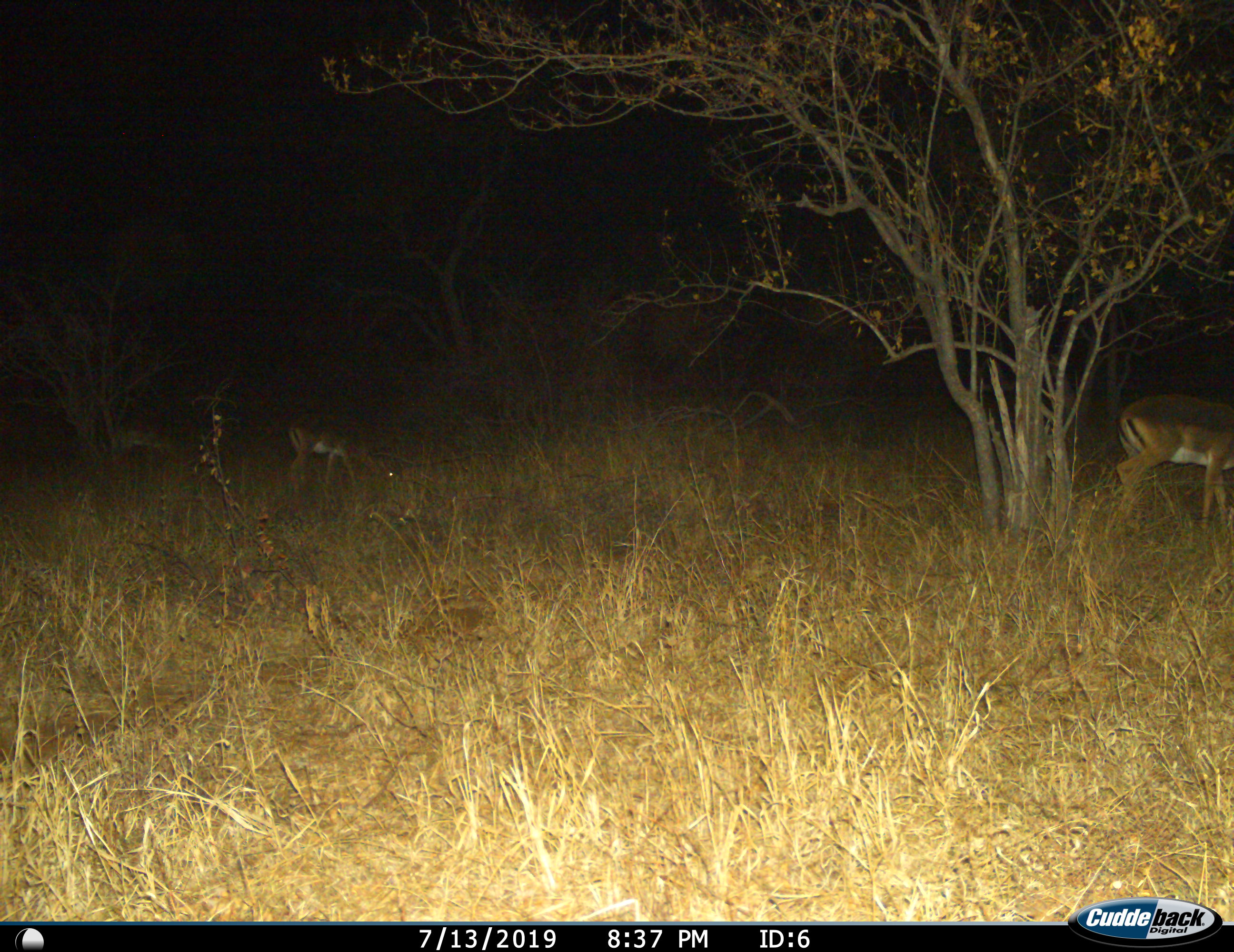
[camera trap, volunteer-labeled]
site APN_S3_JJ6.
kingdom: Animalia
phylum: Chordata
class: Mammalia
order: Artiodactyla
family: Bovidae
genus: Aepyceros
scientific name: Aepyceros melampus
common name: impala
Impala (Aepyceros melampus), count 3. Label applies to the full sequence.